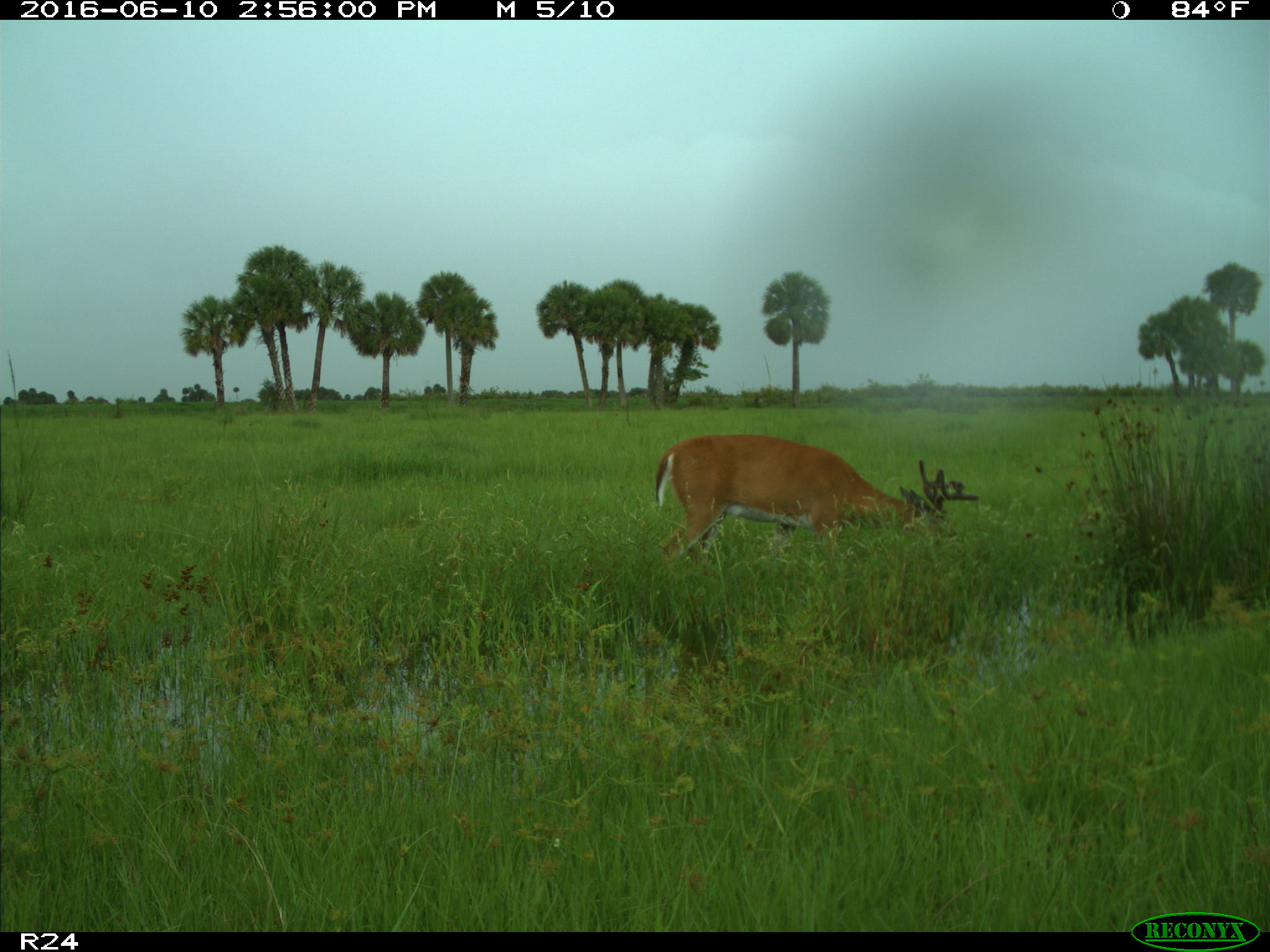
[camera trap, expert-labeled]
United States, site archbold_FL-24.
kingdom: Animalia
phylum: Chordata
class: Mammalia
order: Artiodactyla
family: Cervidae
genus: Odocoileus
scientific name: Odocoileus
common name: deer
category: unidentified deer